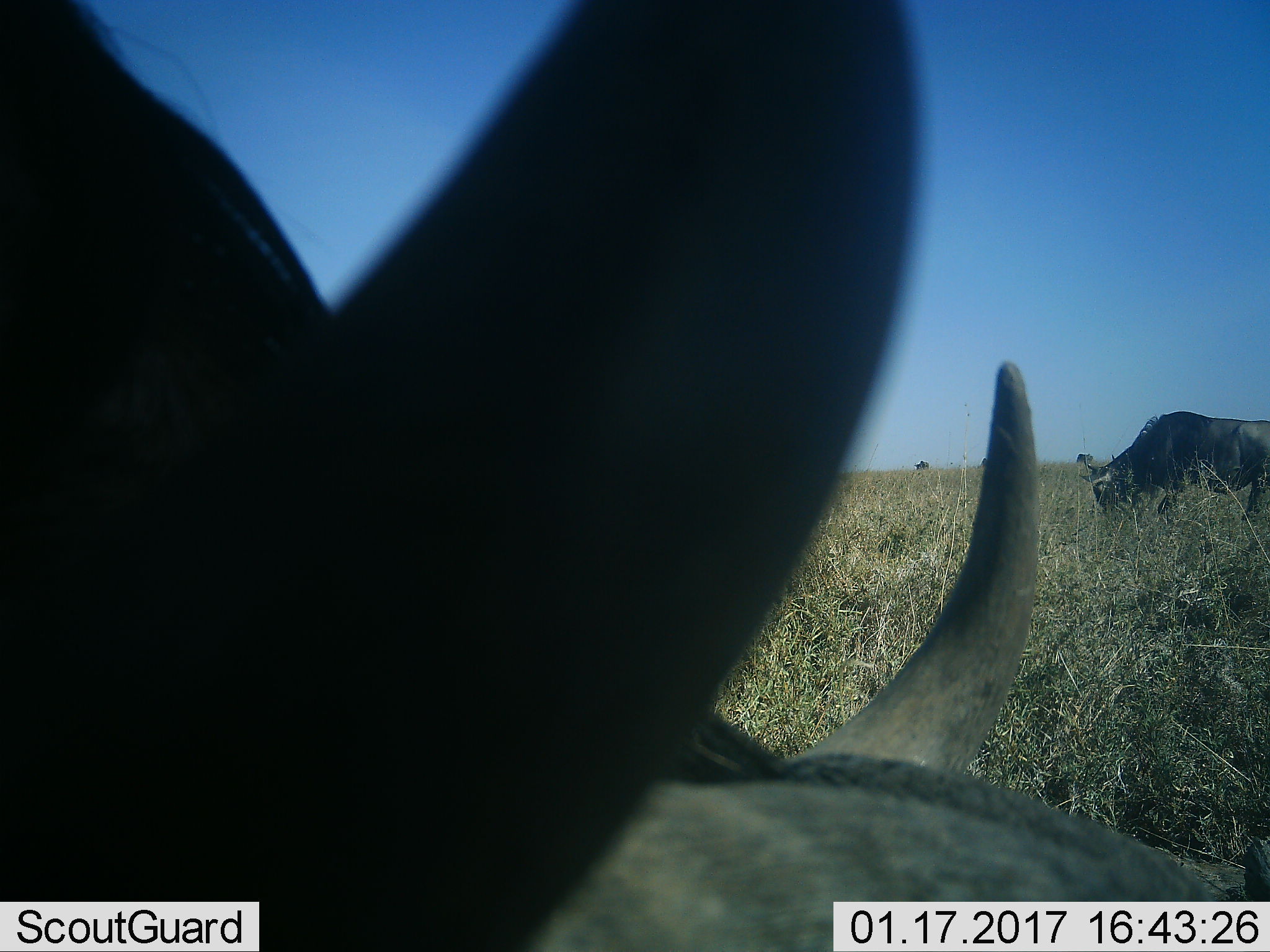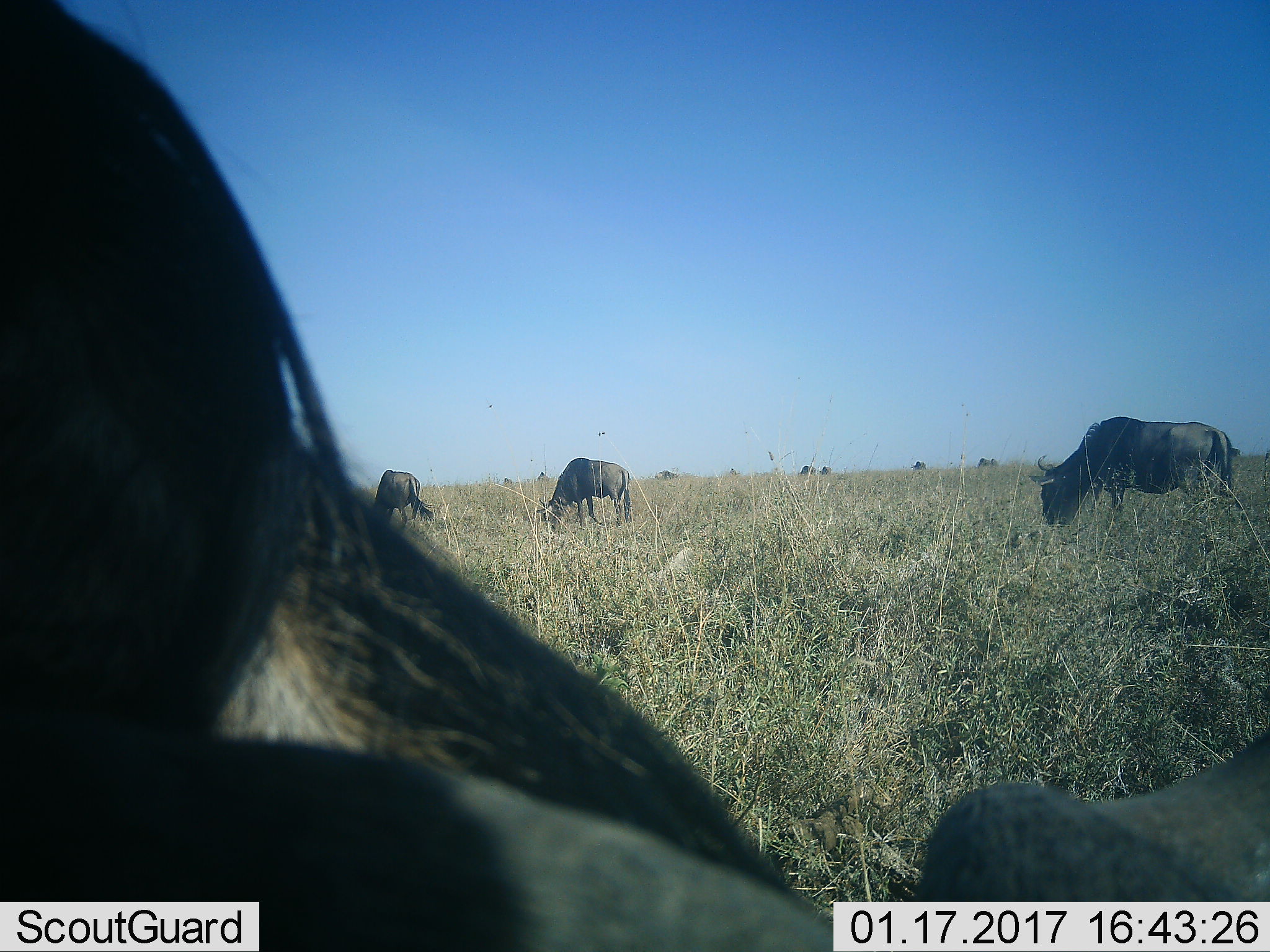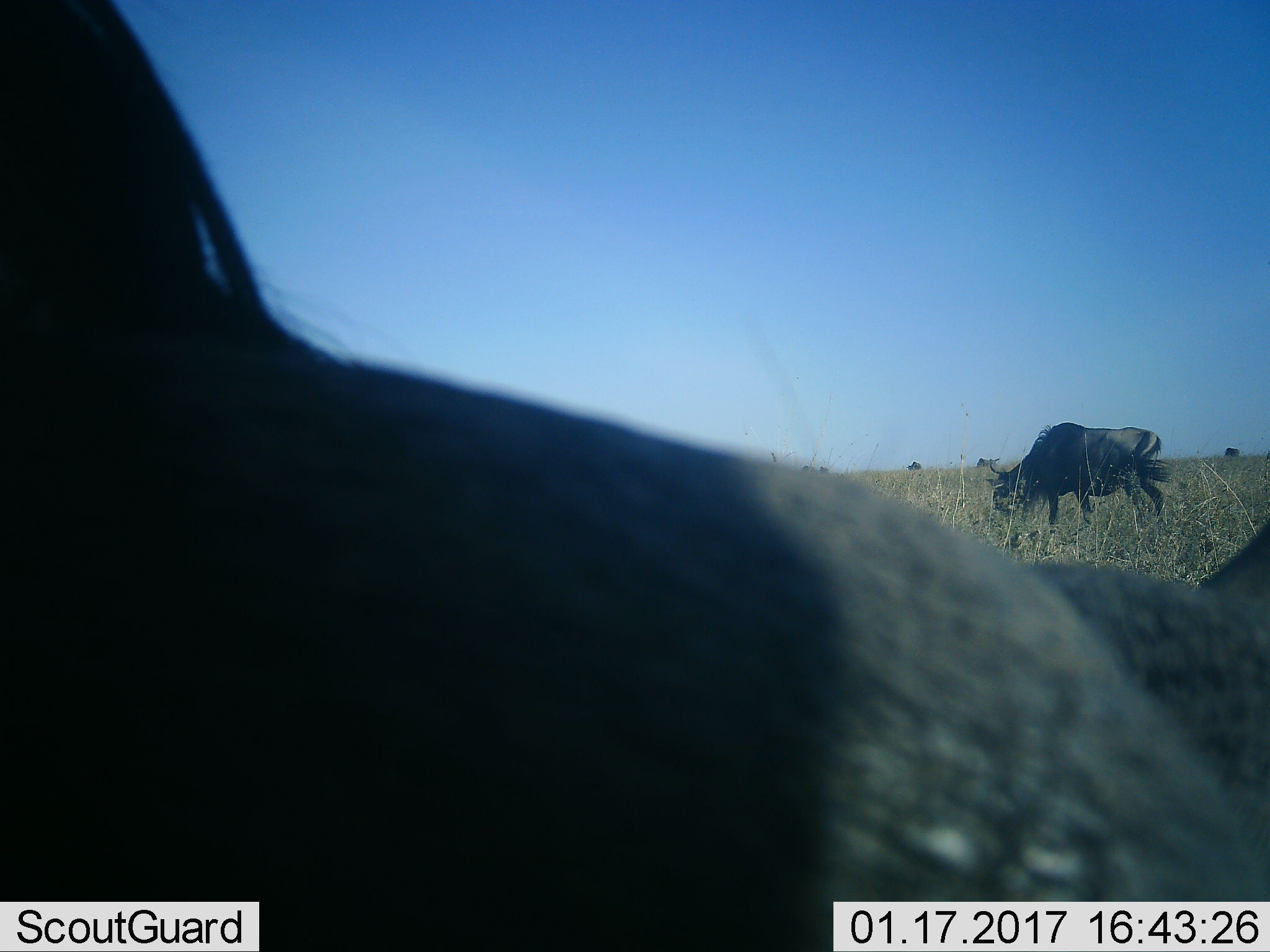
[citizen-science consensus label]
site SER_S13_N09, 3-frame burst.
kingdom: Animalia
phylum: Chordata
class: Mammalia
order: Artiodactyla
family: Bovidae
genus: Connochaetes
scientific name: Connochaetes taurinus taurinus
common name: blue wildebeest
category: wildebeestblue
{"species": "wildebeestblue (blue wildebeest) (Connochaetes taurinus taurinus)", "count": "11-50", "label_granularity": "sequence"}